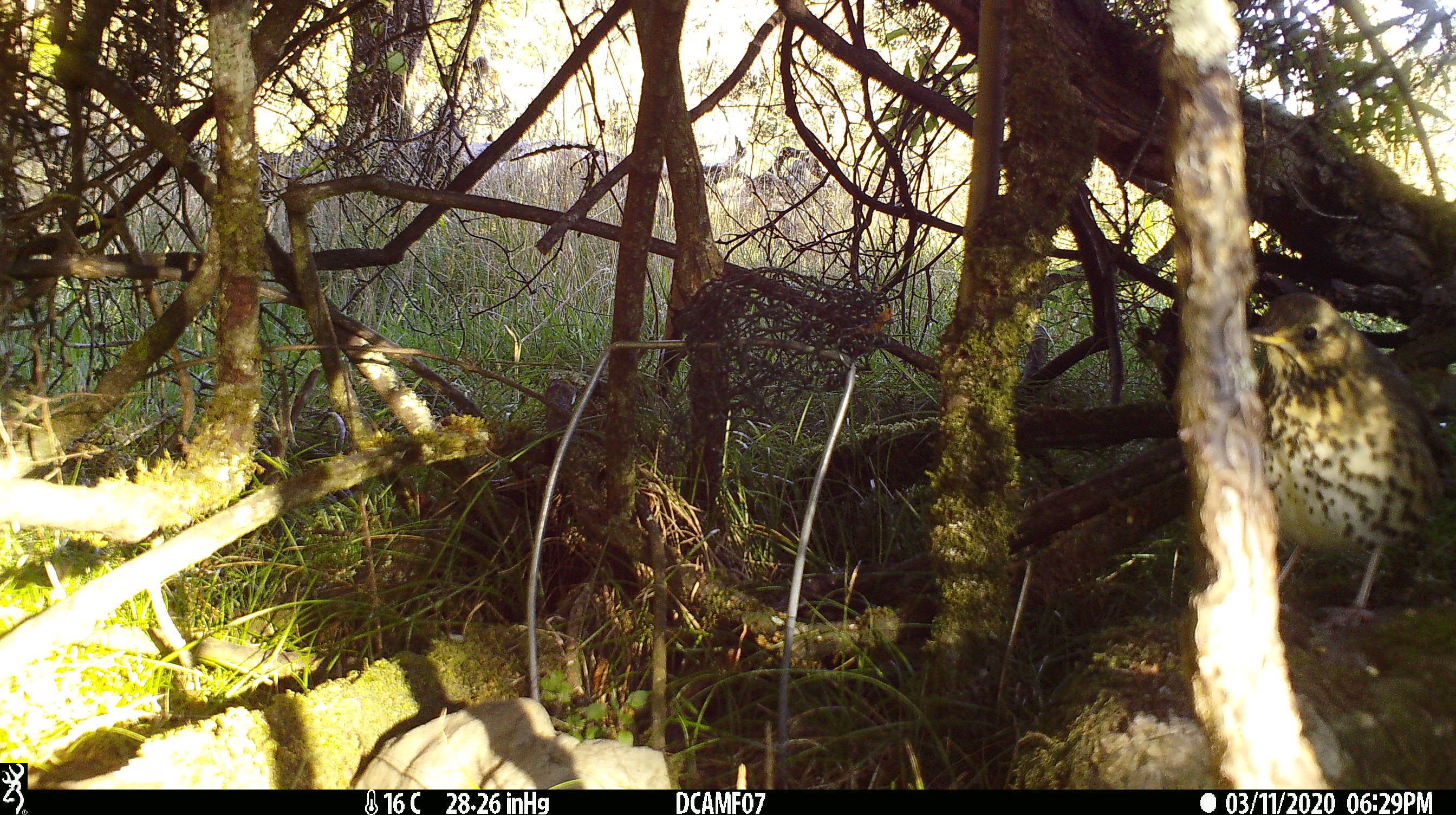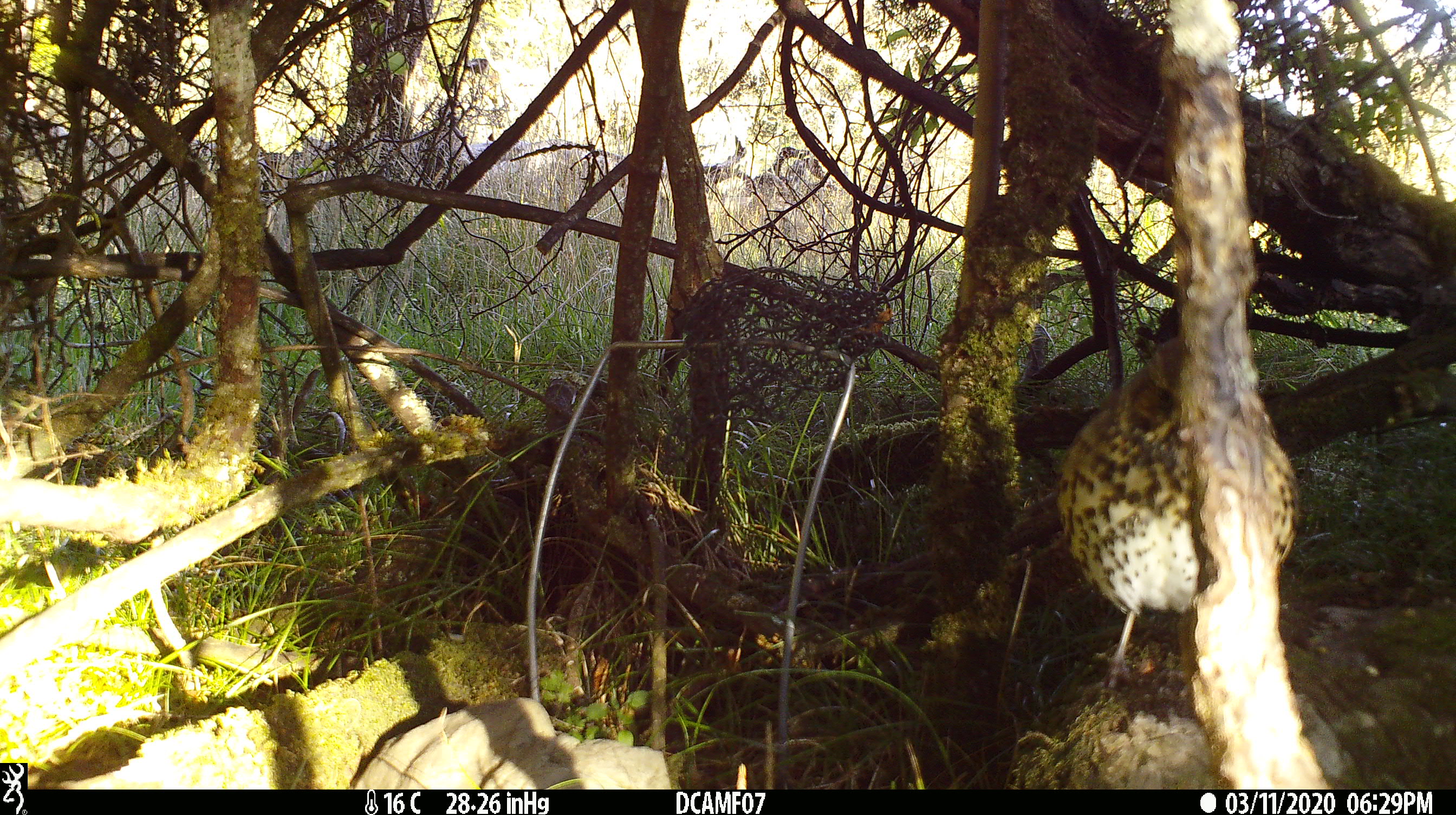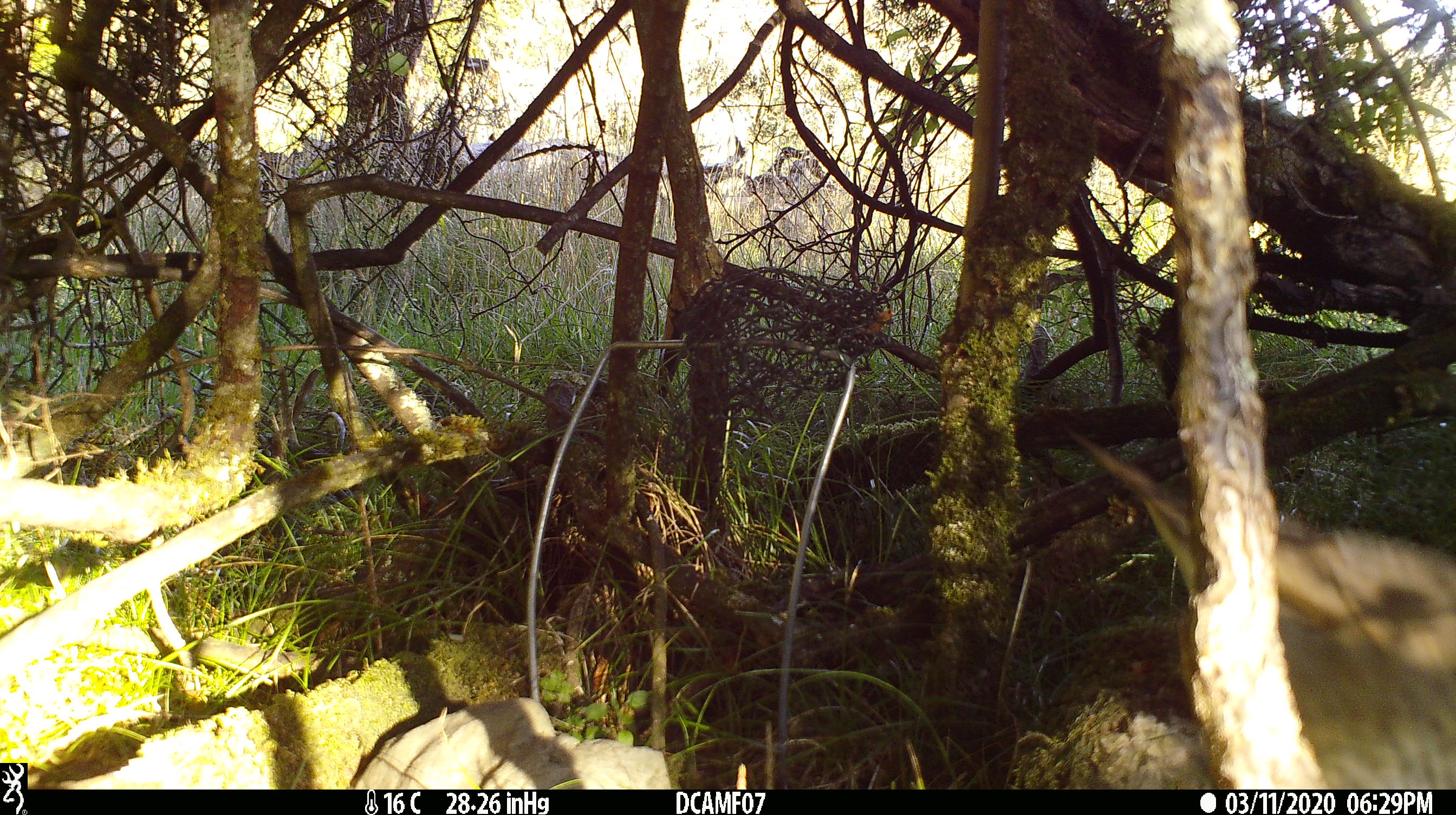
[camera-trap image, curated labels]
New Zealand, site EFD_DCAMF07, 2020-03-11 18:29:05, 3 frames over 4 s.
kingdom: Animalia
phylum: Chordata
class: Aves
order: Passeriformes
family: Turdidae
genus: Turdus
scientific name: Turdus philomelos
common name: song thrush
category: thrush